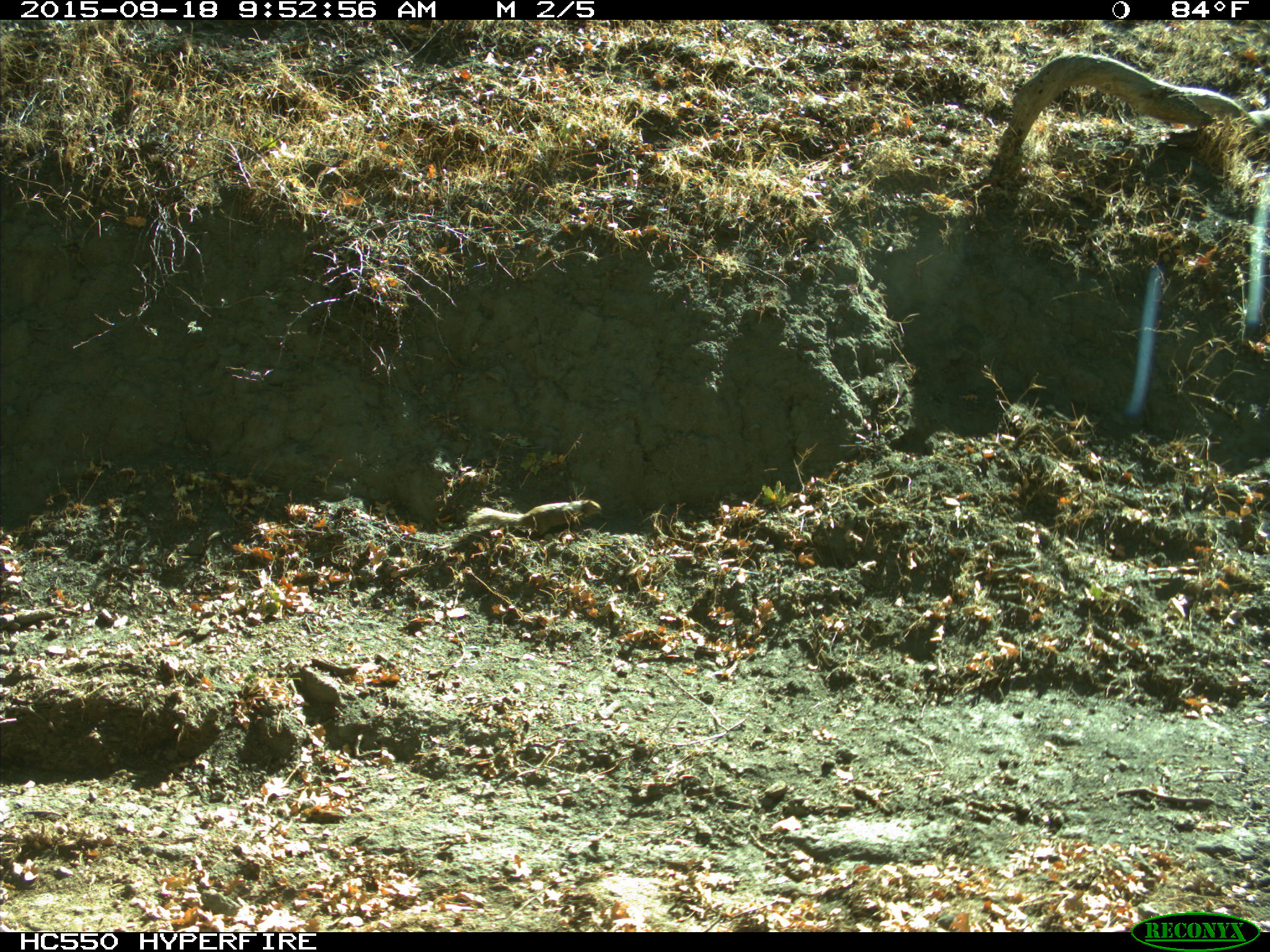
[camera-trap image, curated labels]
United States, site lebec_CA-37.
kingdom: Animalia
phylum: Chordata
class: Mammalia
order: Rodentia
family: Sciuridae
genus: Otospermophilus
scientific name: Otospermophilus beecheyi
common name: california ground squirrel